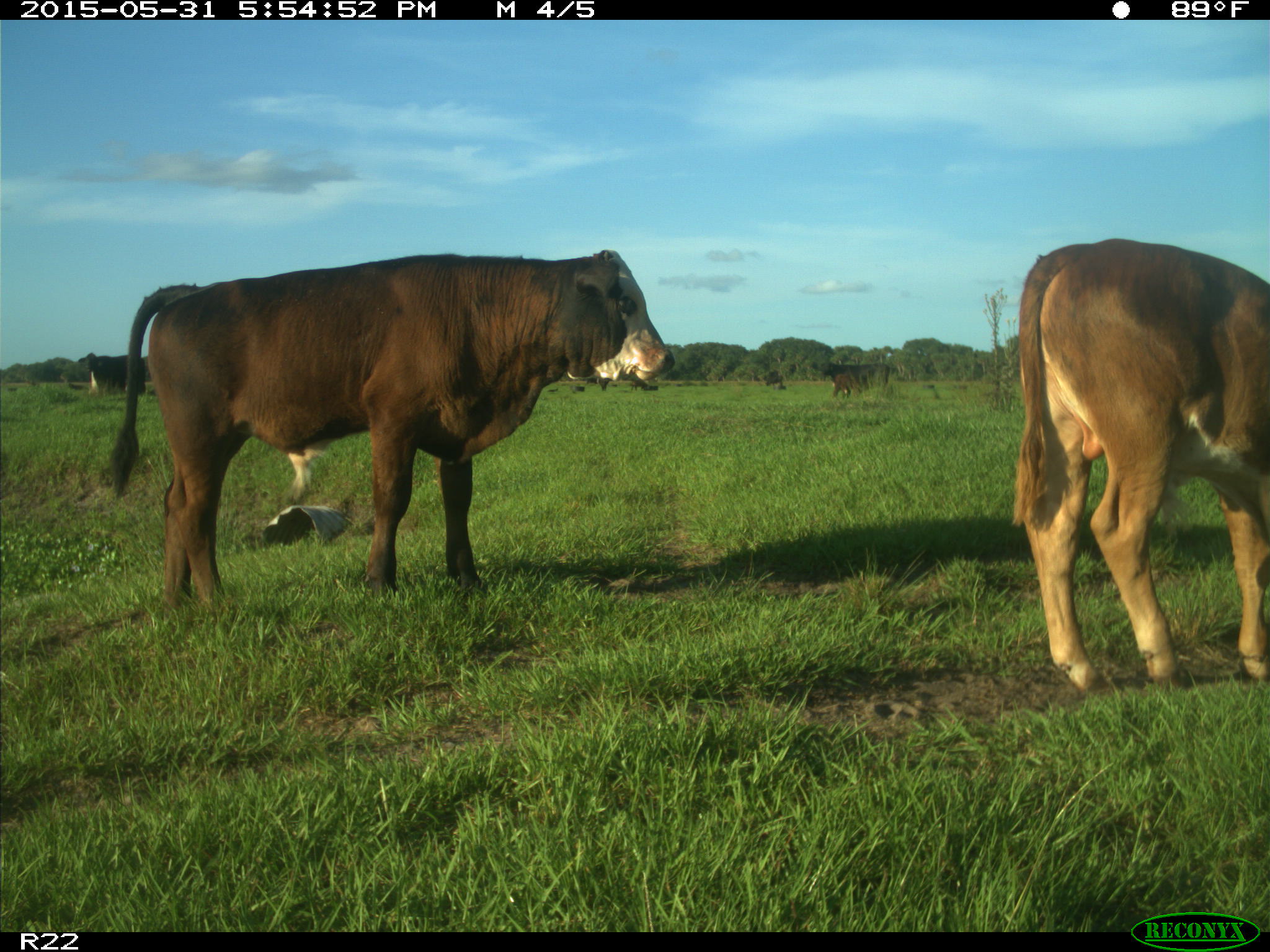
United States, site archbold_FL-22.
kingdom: Animalia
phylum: Chordata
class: Mammalia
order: Artiodactyla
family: Bovidae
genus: Bos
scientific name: Bos taurus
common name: domestic cow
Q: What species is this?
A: Bos taurus (domestic cow).